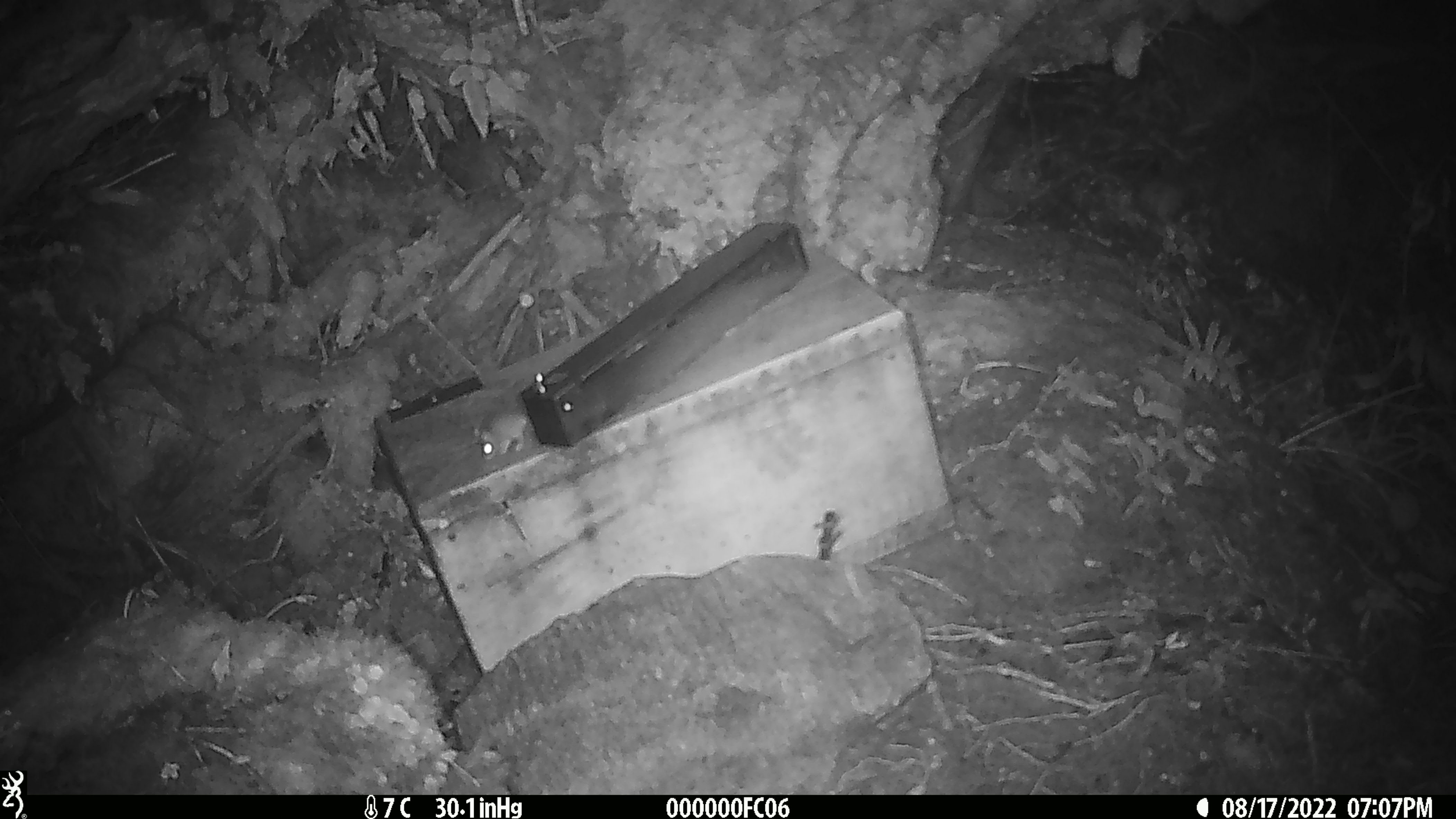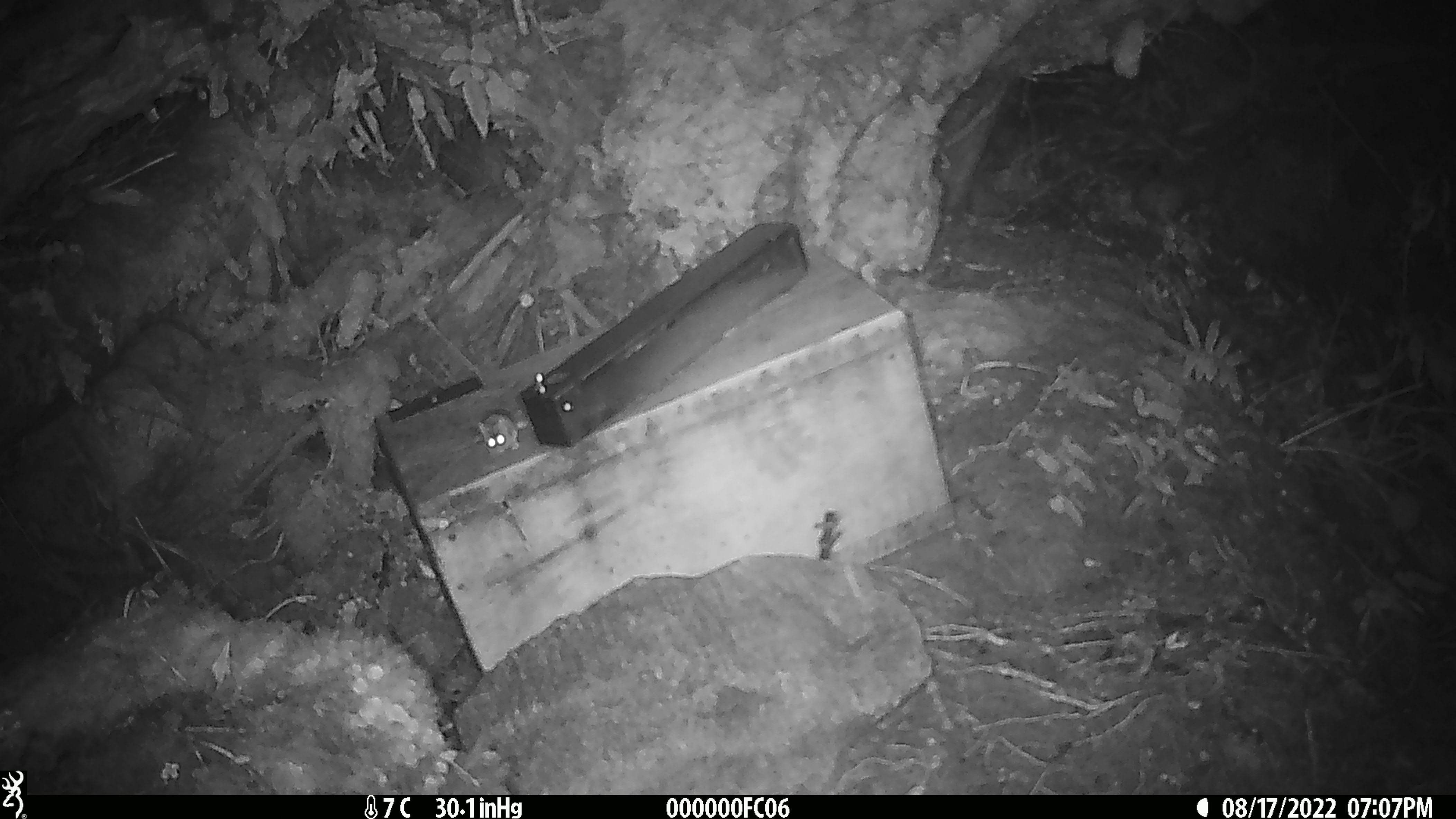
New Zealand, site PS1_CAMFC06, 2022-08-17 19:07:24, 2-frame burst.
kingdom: Animalia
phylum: Chordata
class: Mammalia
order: Rodentia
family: Muridae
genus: Mus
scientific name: Mus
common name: mouse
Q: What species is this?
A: Mouse (Mus).